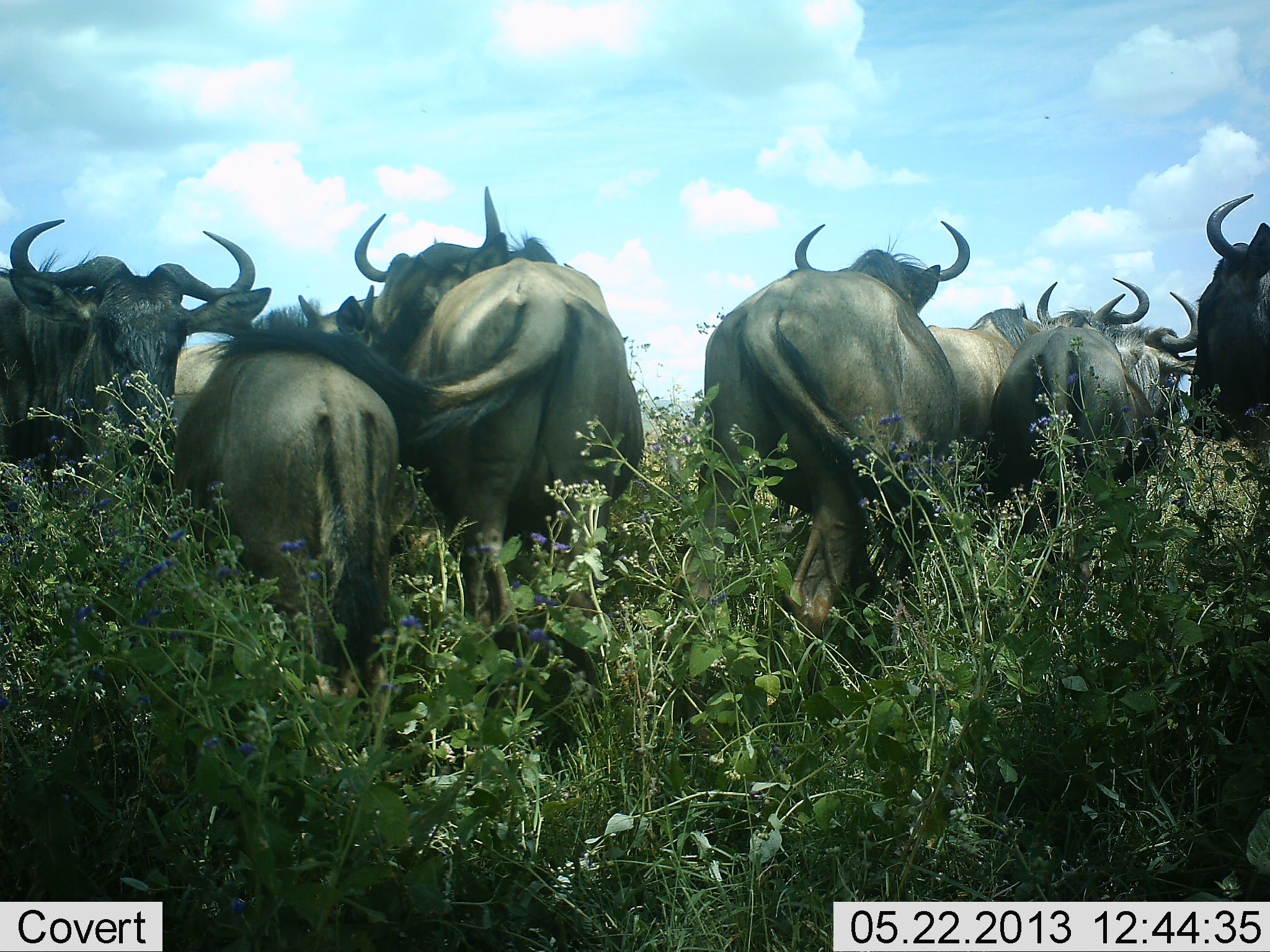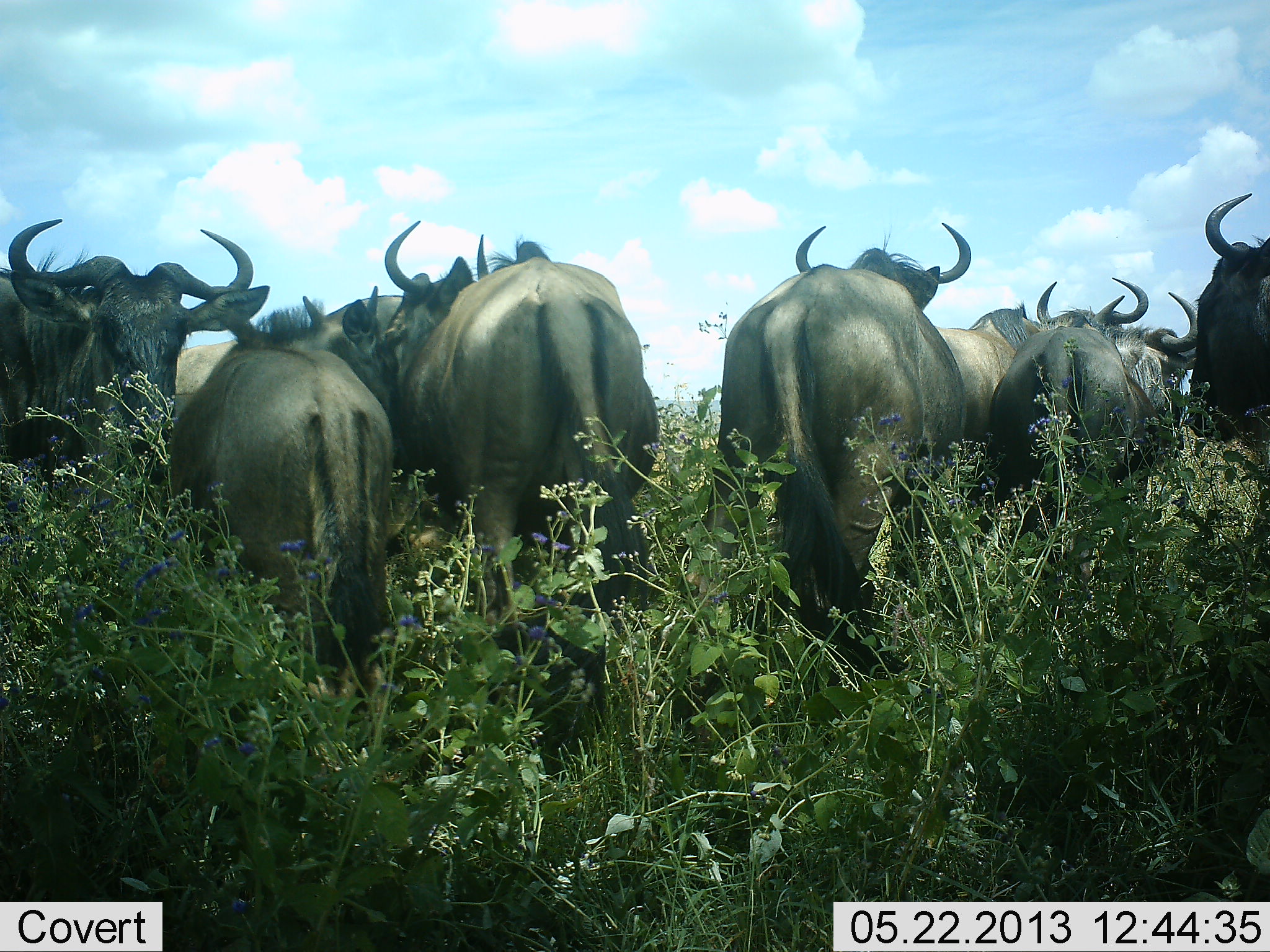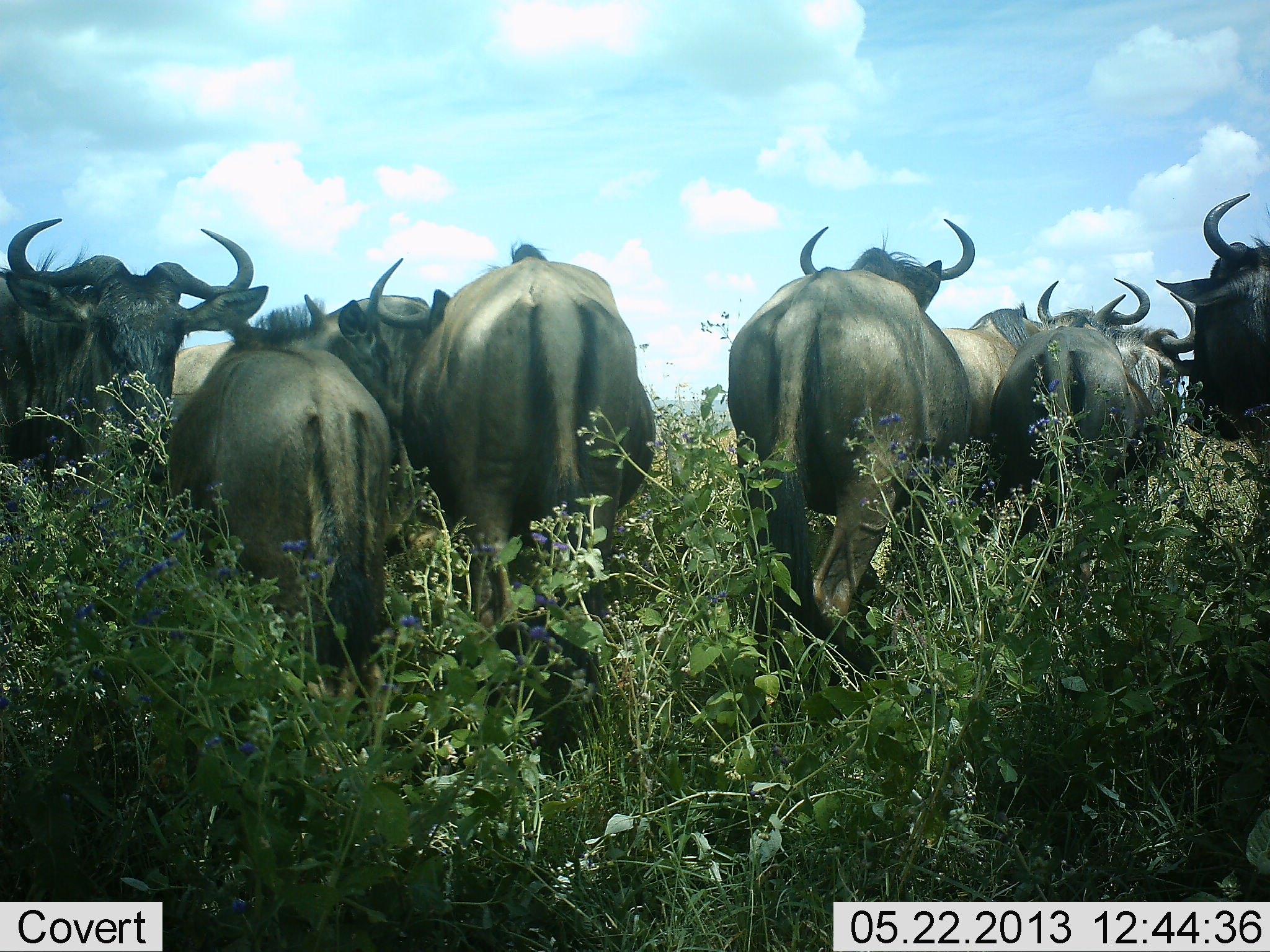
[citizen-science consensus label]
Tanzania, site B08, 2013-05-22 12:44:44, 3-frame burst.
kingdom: Animalia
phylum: Chordata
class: Mammalia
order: Artiodactyla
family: Bovidae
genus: Connochaetes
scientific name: Connochaetes taurinus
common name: blue wildebeest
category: wildebeest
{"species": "wildebeest (blue wildebeest) (Connochaetes taurinus)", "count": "9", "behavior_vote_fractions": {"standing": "93%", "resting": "4%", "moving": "4%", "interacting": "18%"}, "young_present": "0%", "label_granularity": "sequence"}